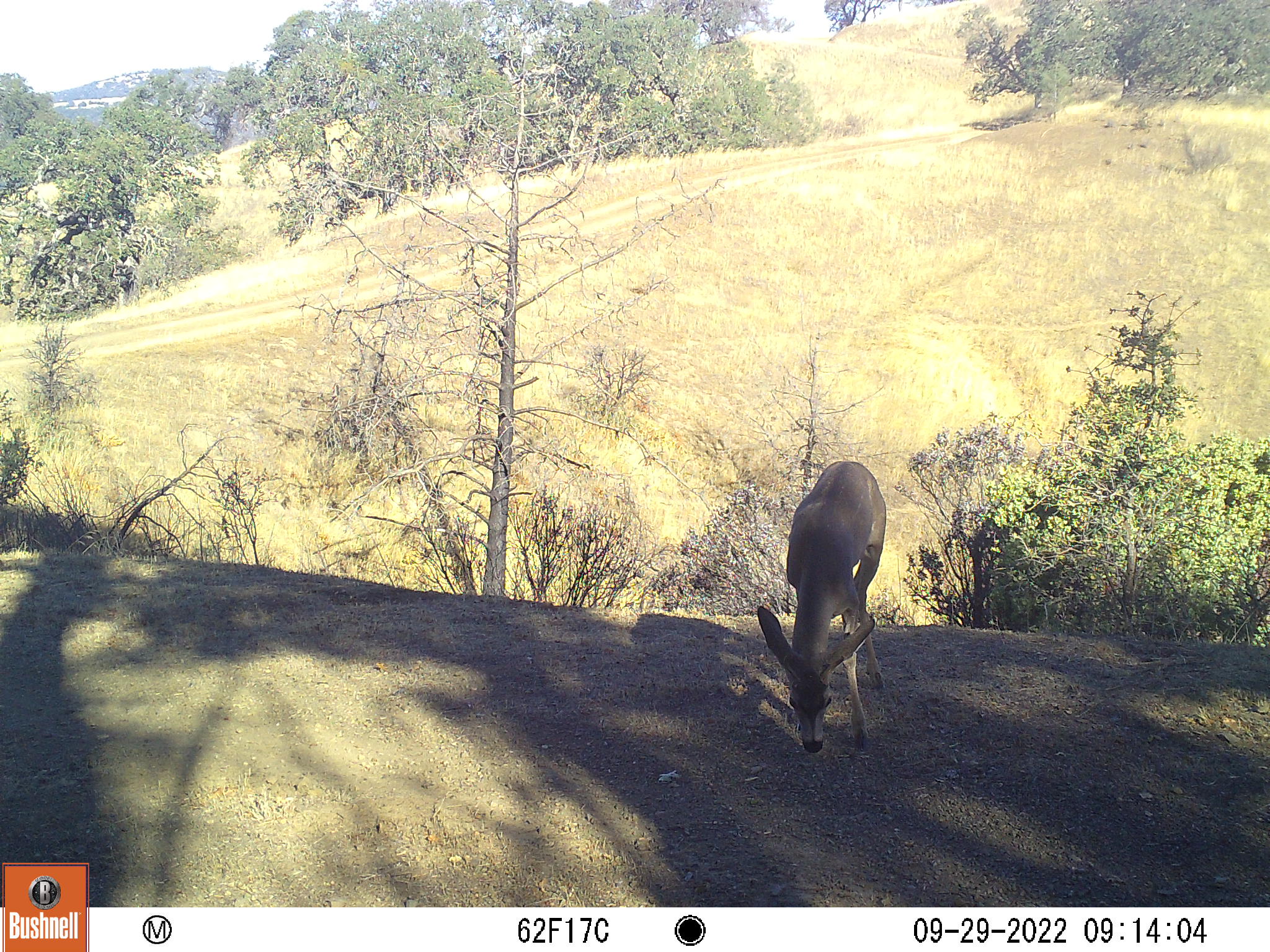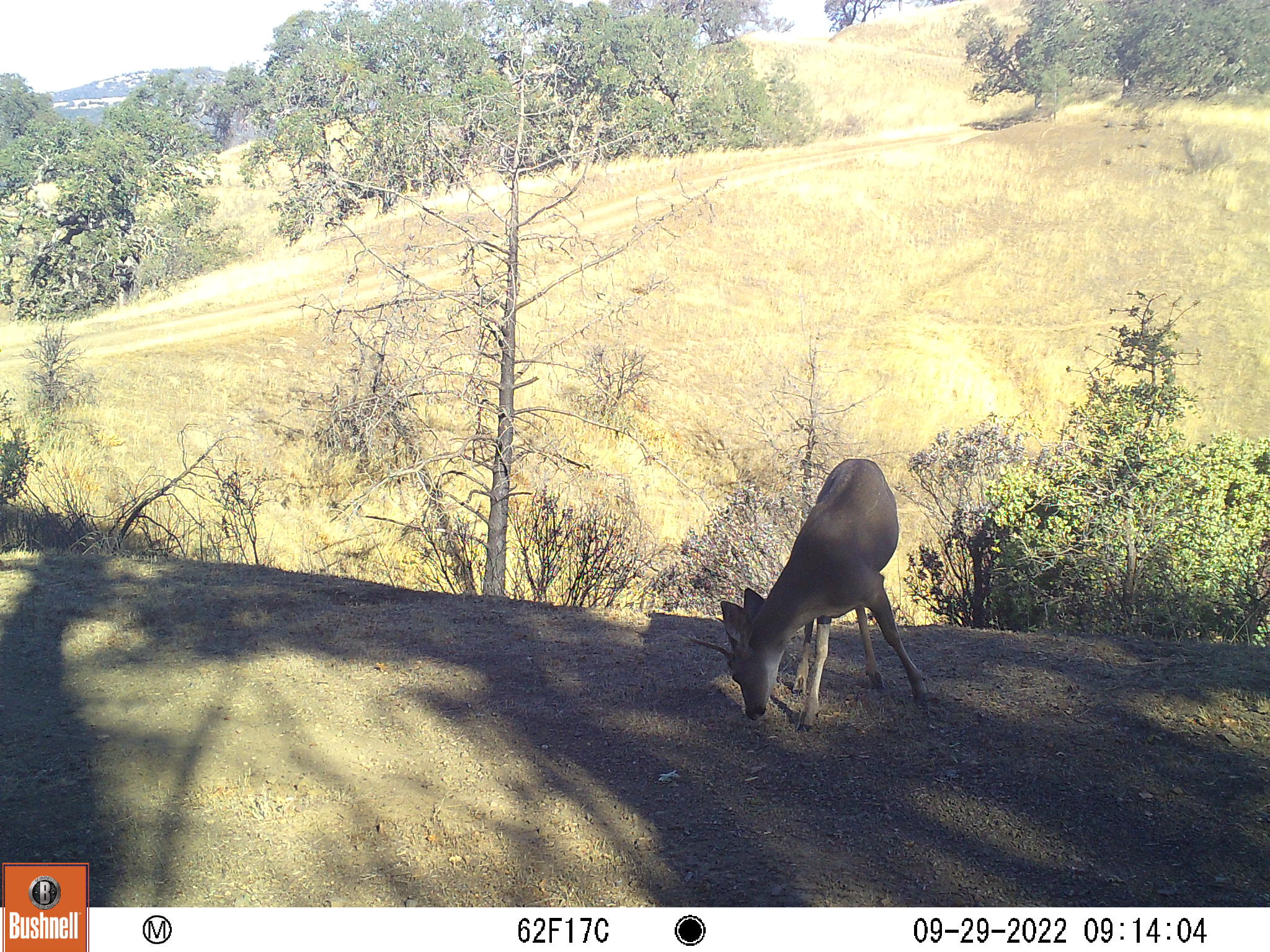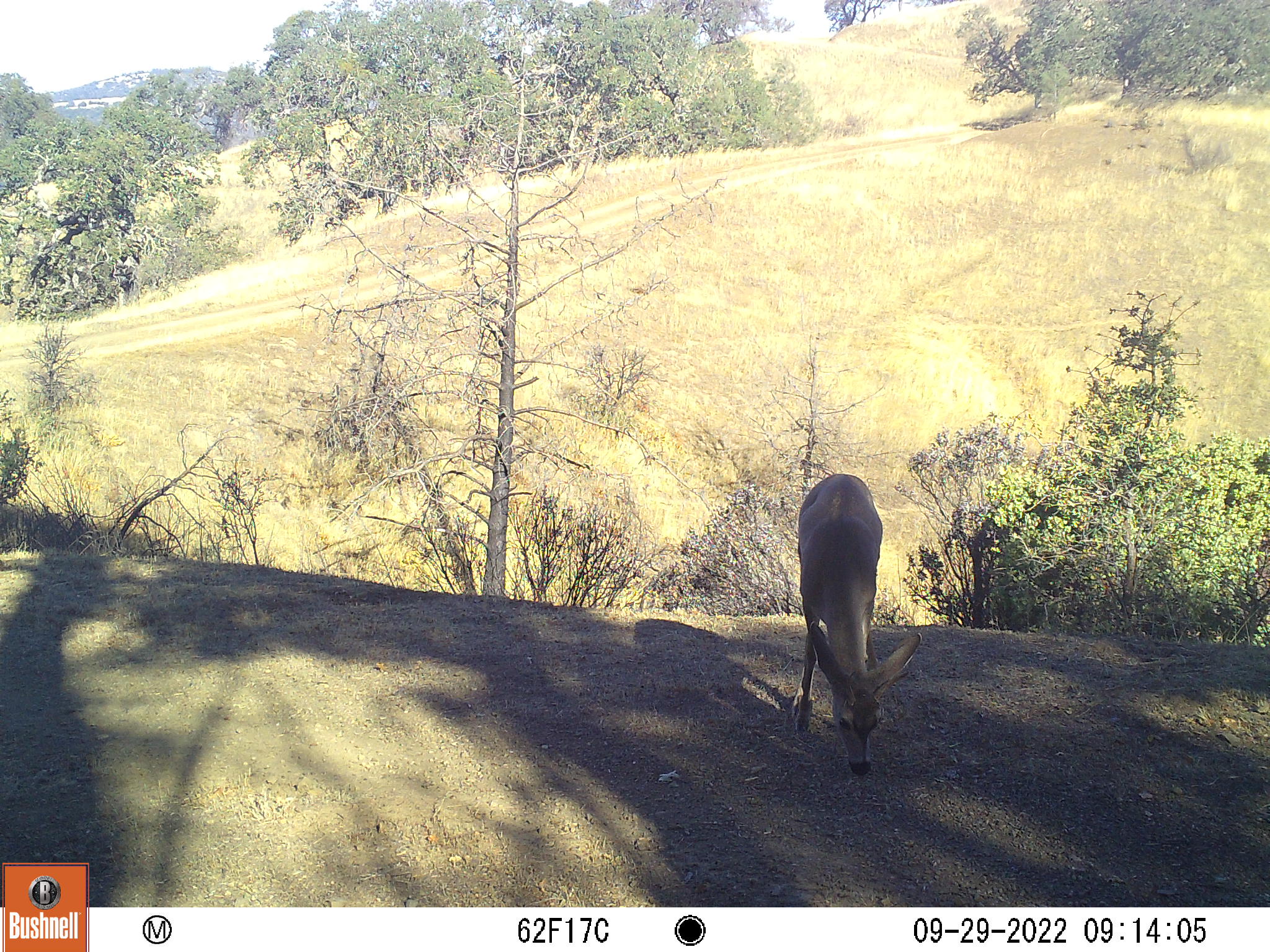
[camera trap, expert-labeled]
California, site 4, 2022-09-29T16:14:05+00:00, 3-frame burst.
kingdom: Animalia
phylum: Chordata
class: Mammalia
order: Artiodactyla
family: Cervidae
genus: Odocoileus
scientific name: Odocoileus hemionus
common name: mule deer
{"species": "mule deer (Odocoileus hemionus)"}